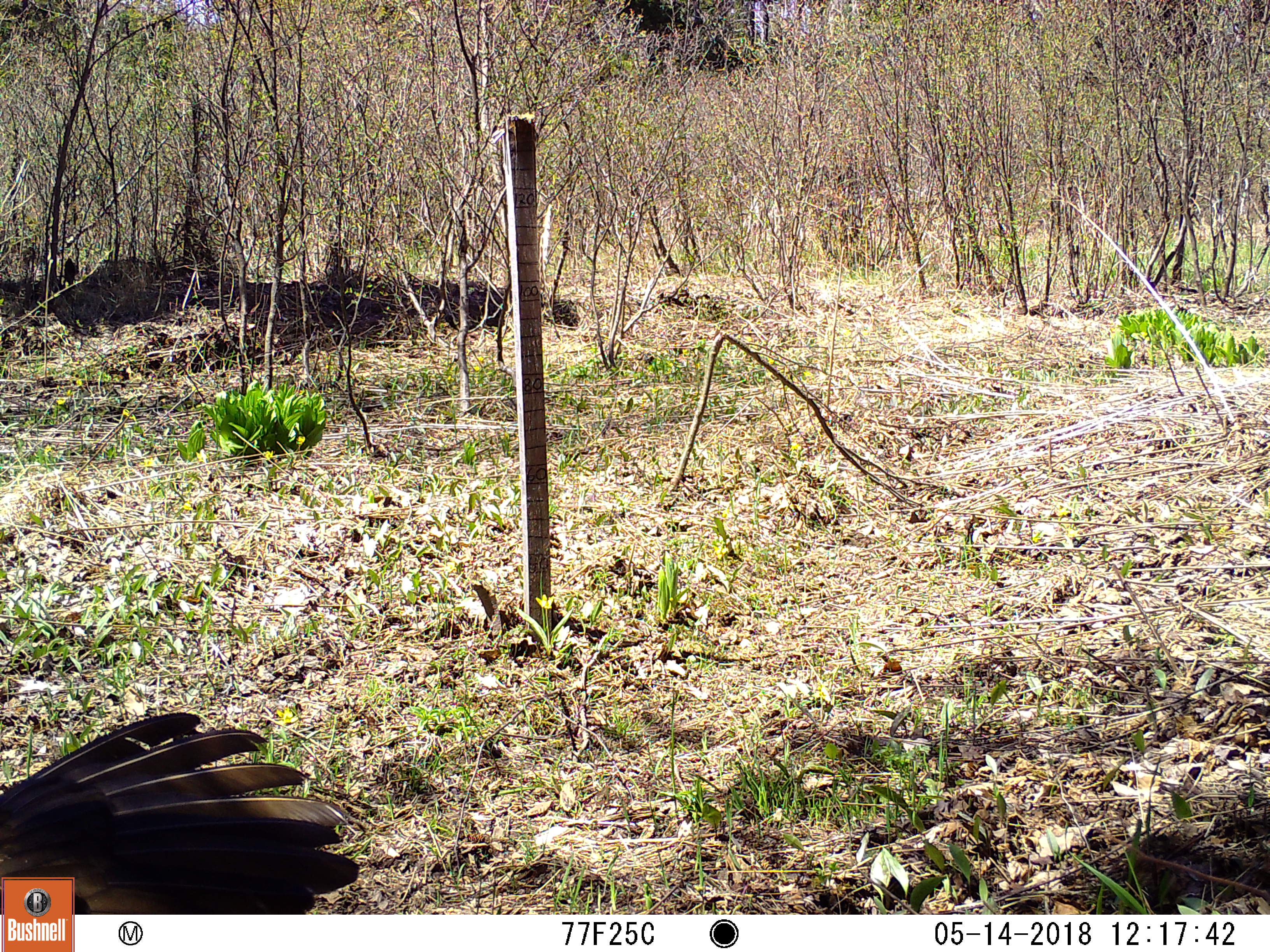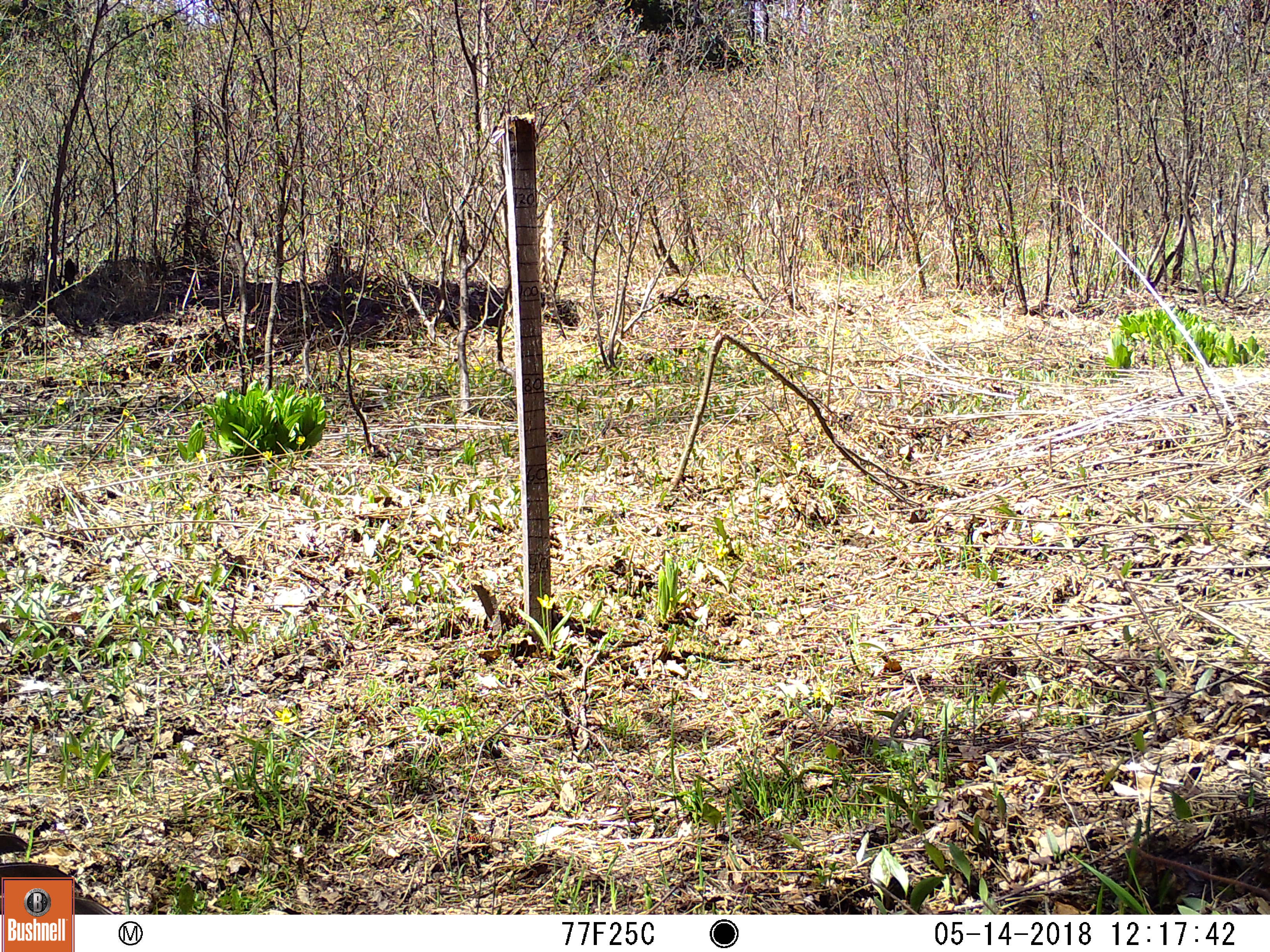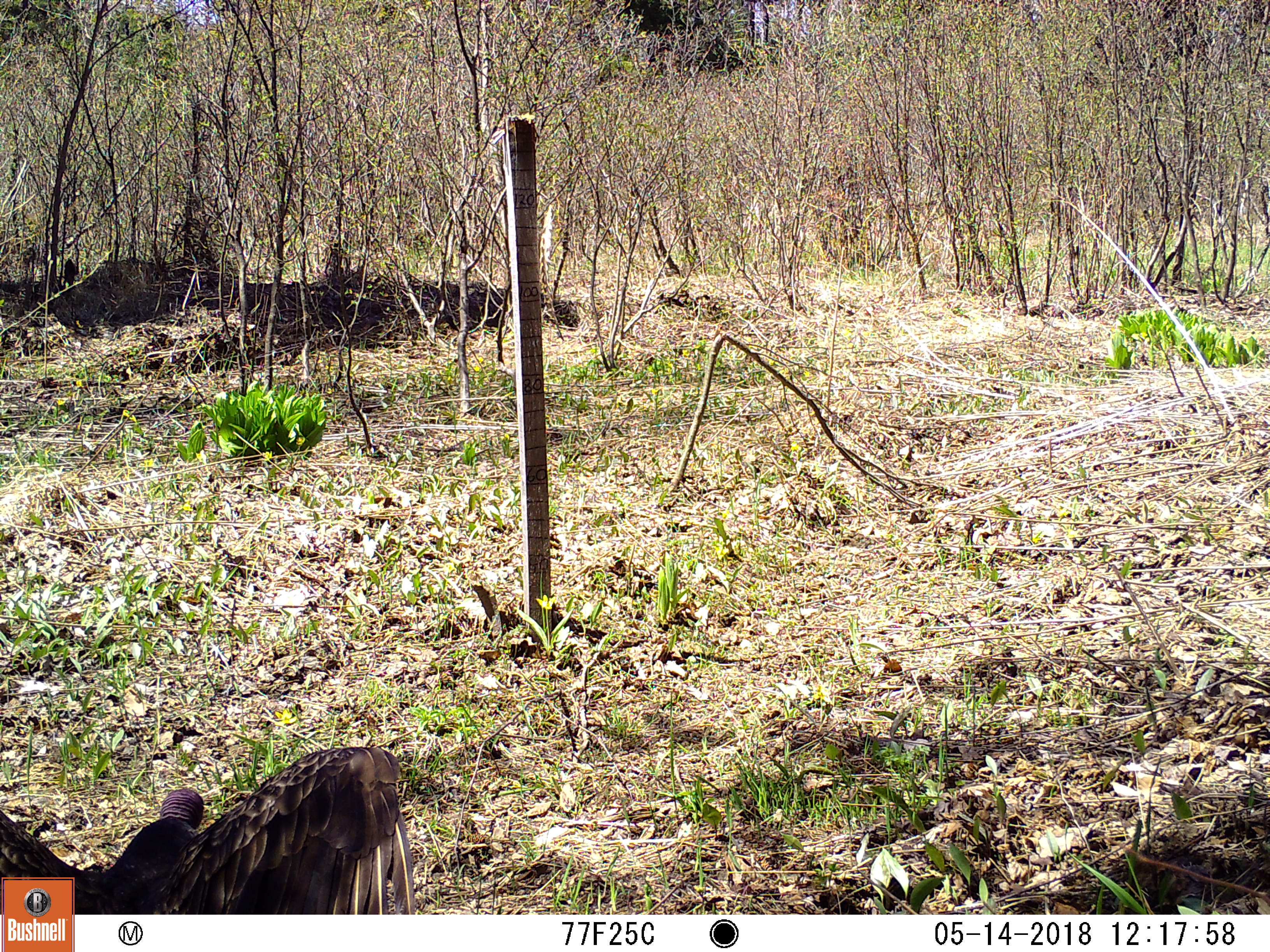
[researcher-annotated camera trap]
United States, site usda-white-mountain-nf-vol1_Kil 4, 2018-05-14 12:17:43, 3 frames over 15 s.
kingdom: Animalia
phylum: Chordata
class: Aves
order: Cathartiformes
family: Cathartidae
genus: Cathartes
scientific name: Cathartes aura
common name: turkey vulture